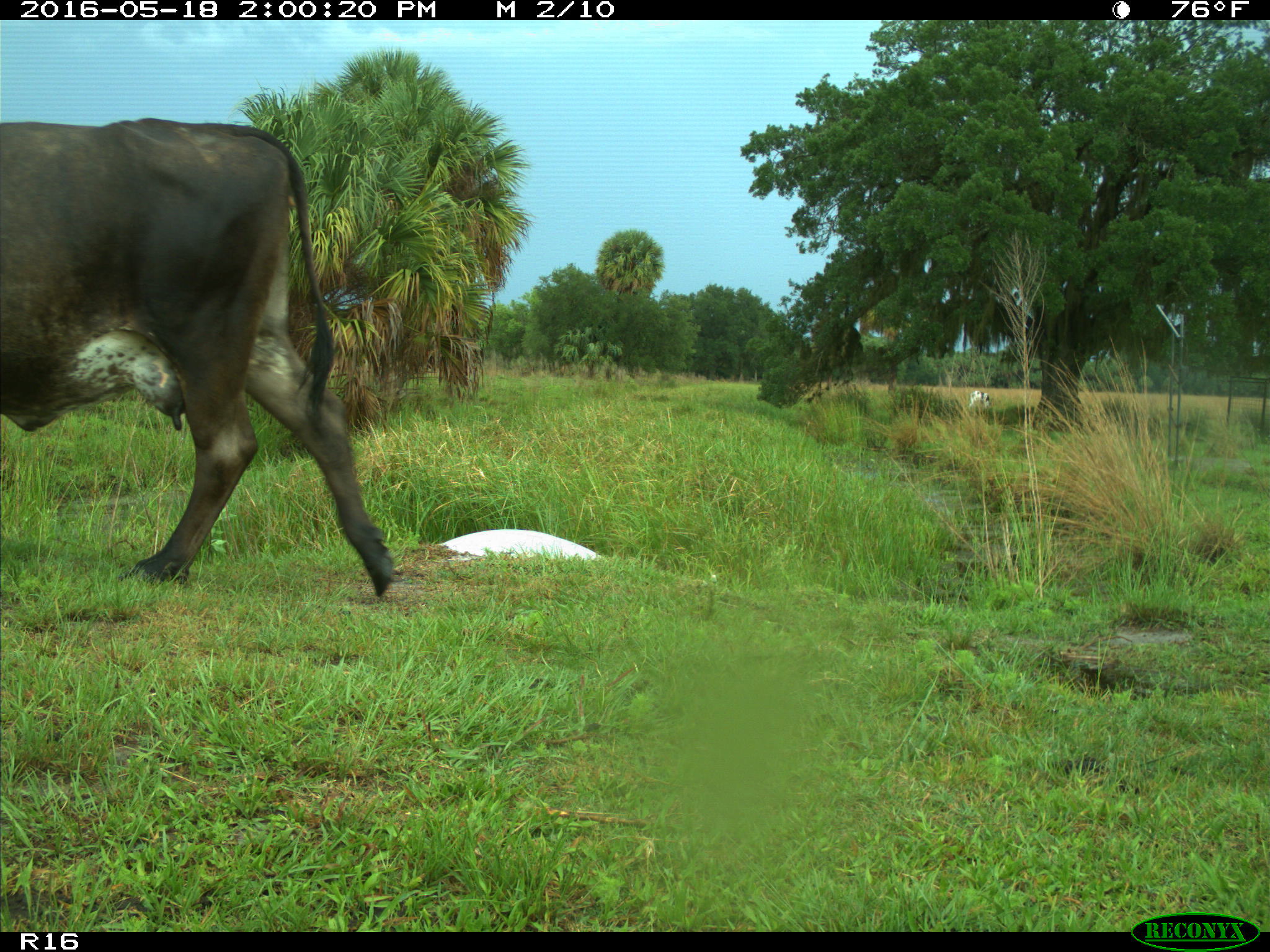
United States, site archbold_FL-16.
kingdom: Animalia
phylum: Chordata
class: Mammalia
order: Artiodactyla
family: Bovidae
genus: Bos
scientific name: Bos taurus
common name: domestic cow